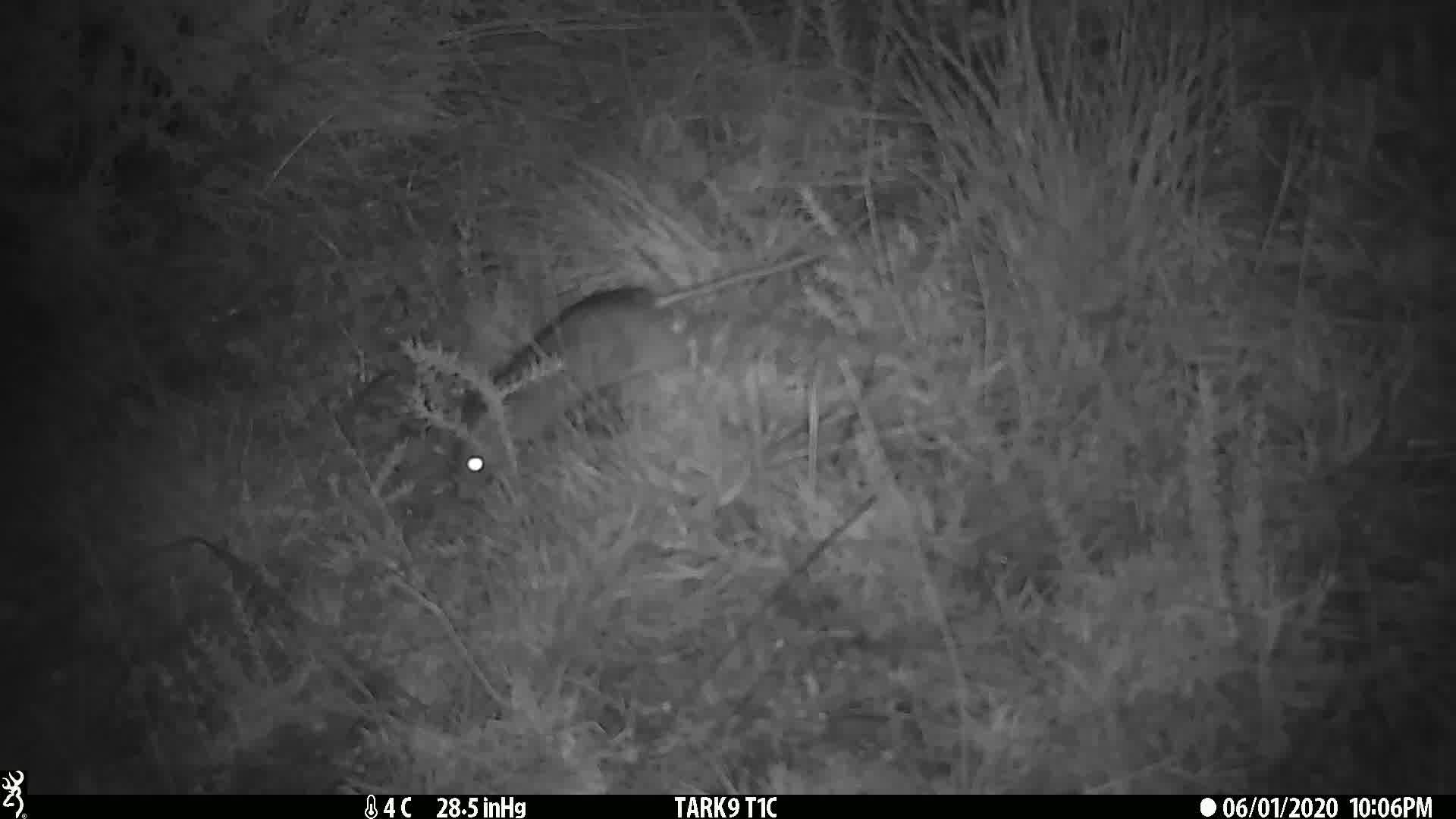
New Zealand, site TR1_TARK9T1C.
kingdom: Animalia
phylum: Chordata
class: Mammalia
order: Rodentia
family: Muridae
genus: Rattus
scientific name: Rattus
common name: rat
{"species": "rat (Rattus)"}